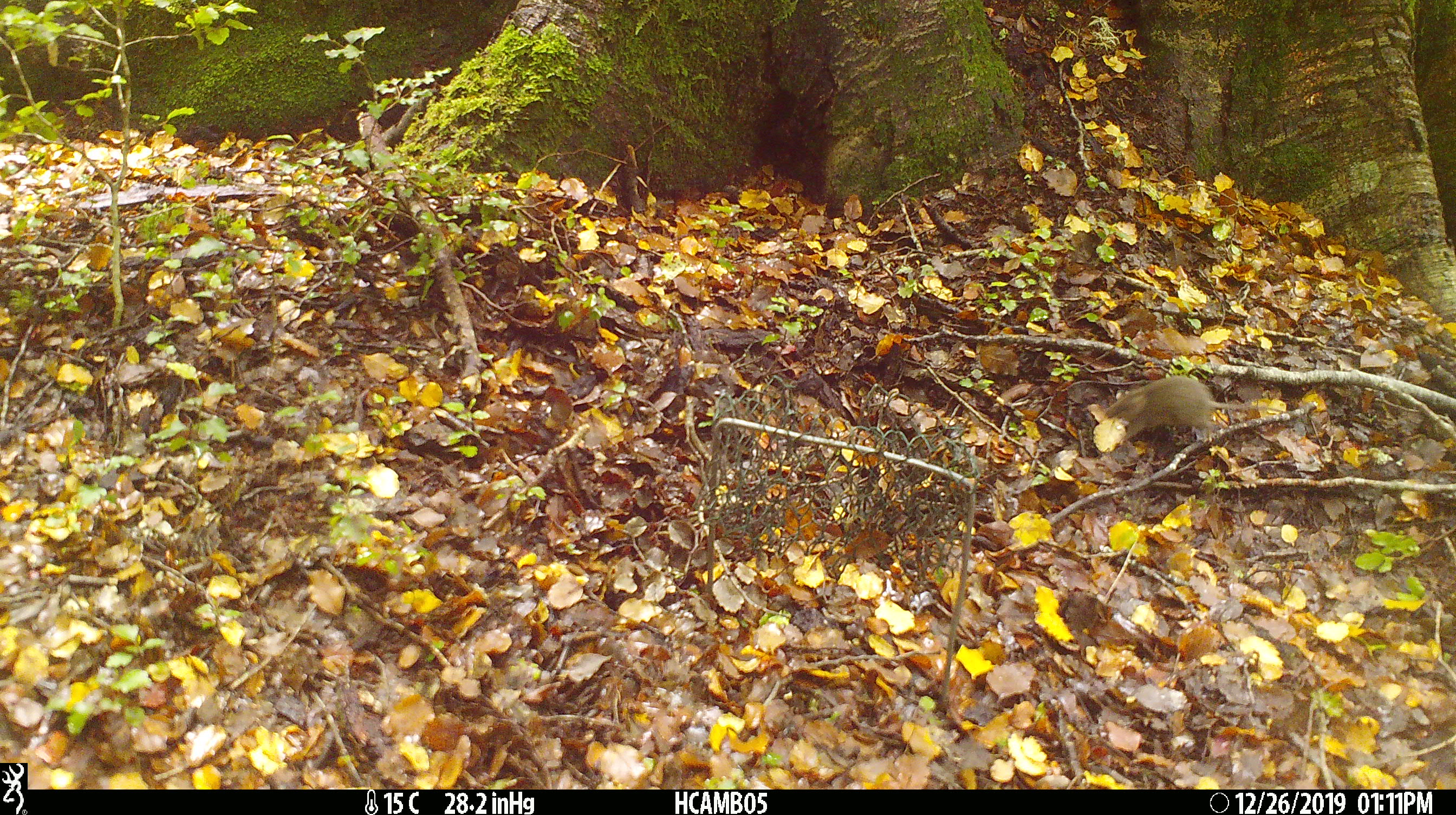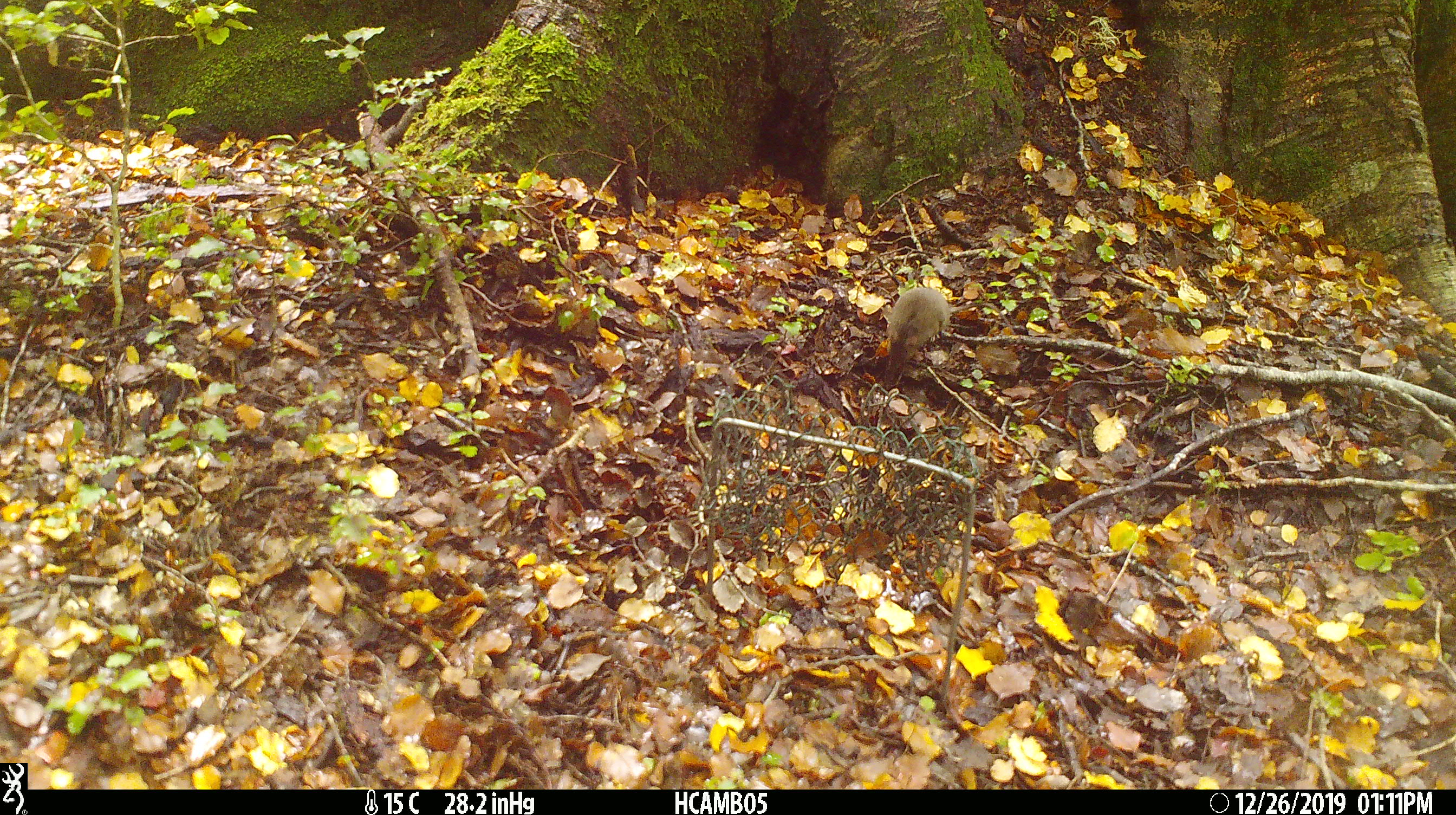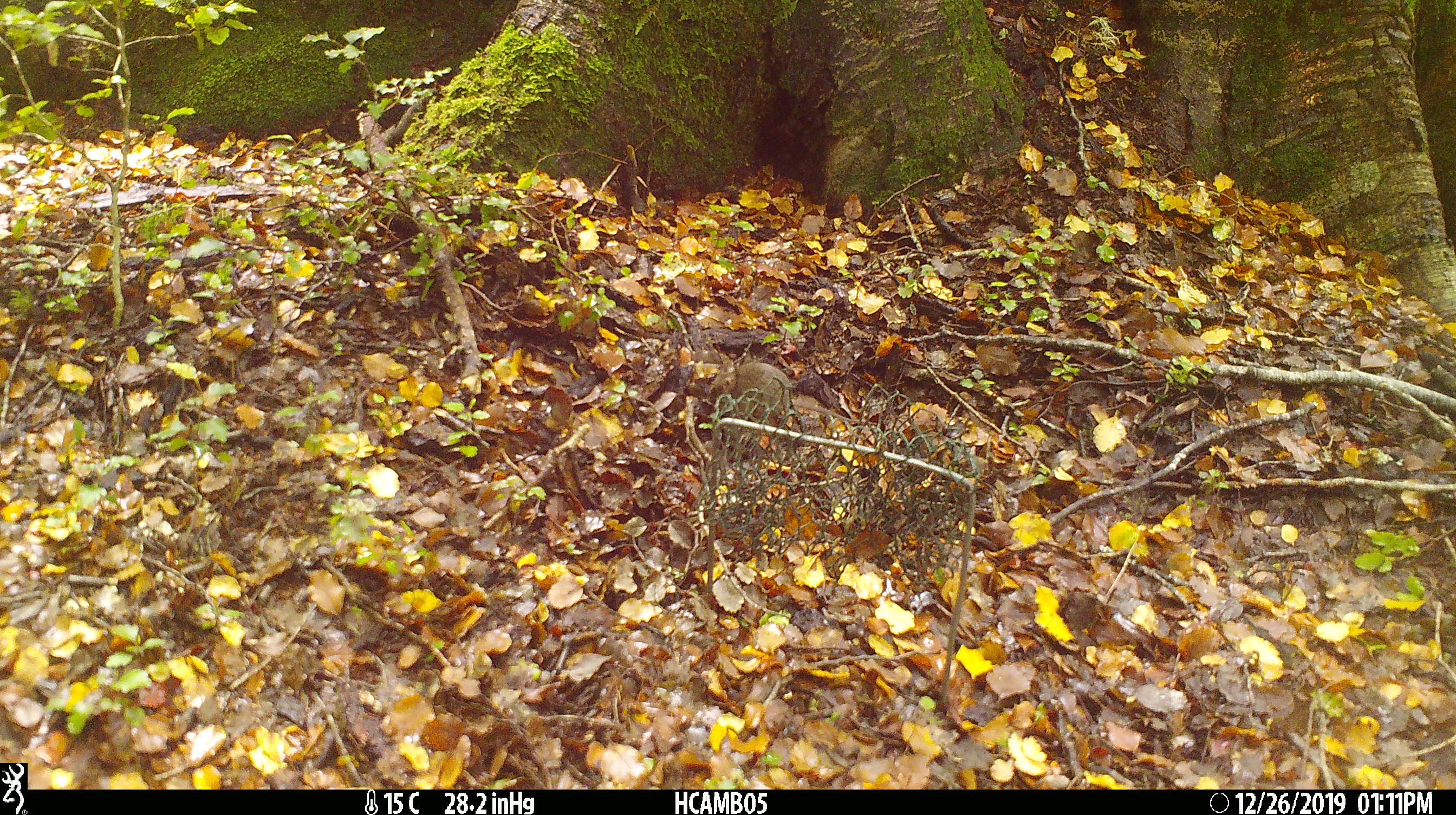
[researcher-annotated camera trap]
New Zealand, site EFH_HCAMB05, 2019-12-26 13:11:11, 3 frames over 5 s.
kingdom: Animalia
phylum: Chordata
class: Mammalia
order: Rodentia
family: Muridae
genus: Mus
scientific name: Mus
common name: mouse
Mouse (Mus).